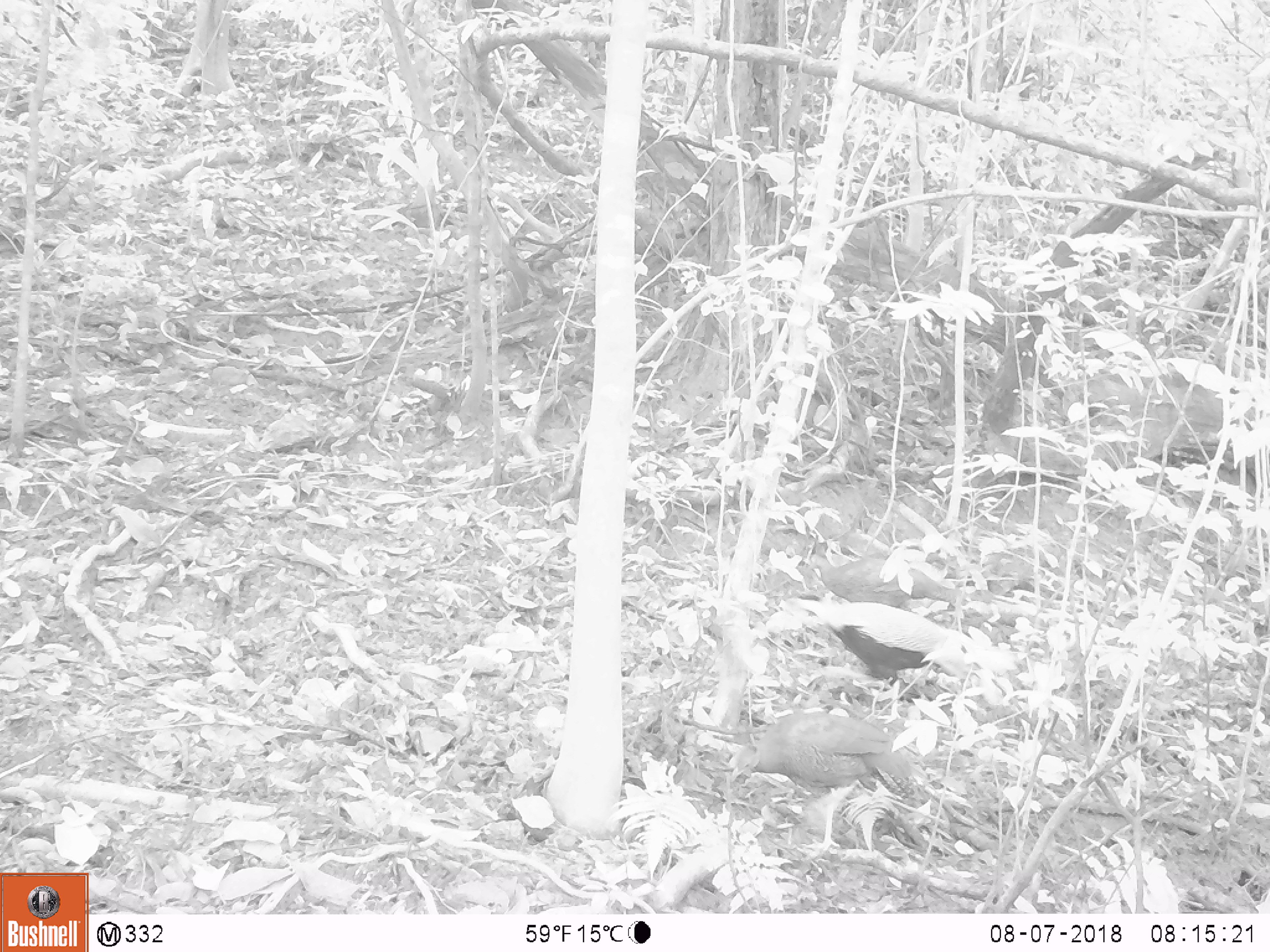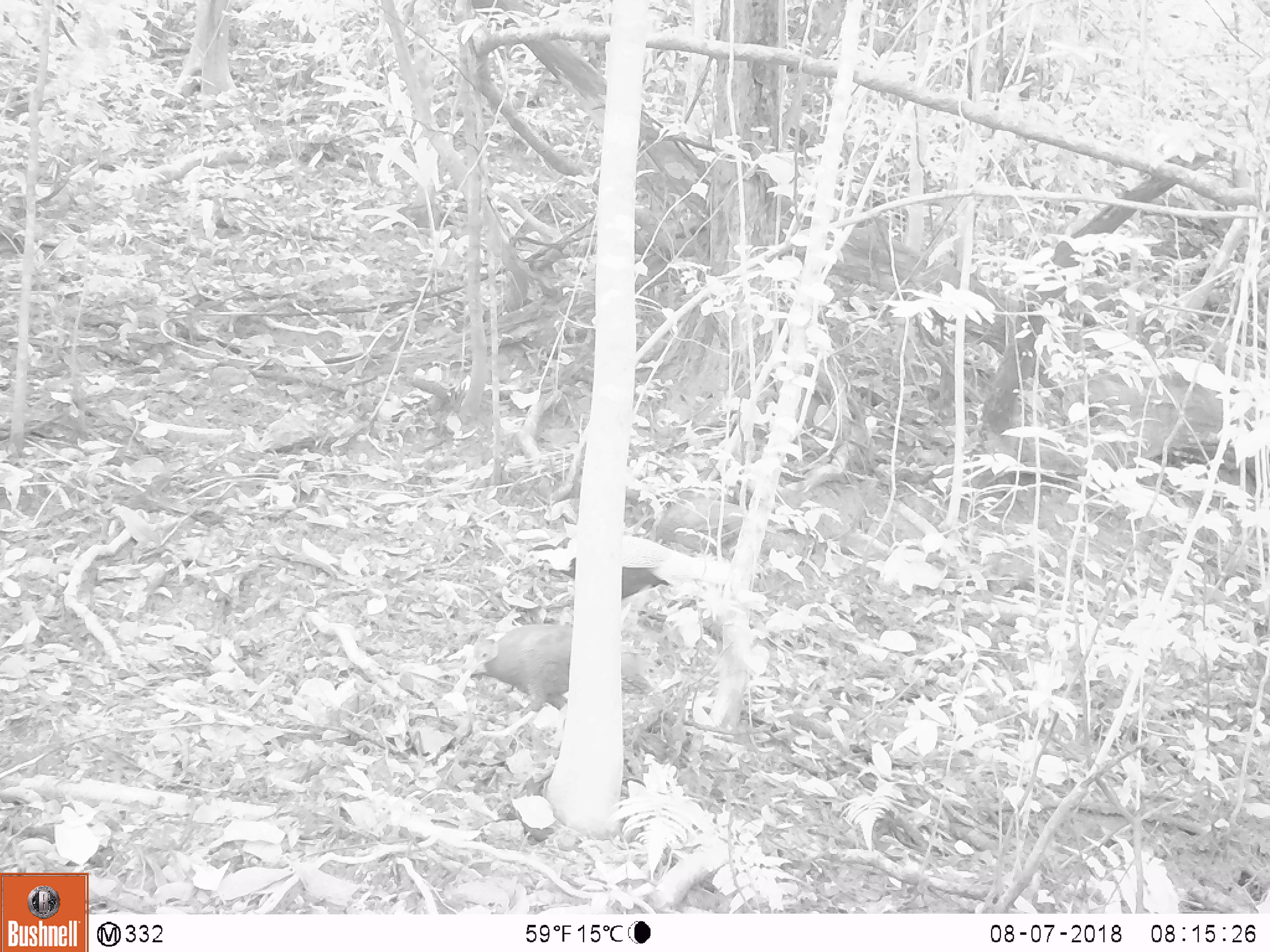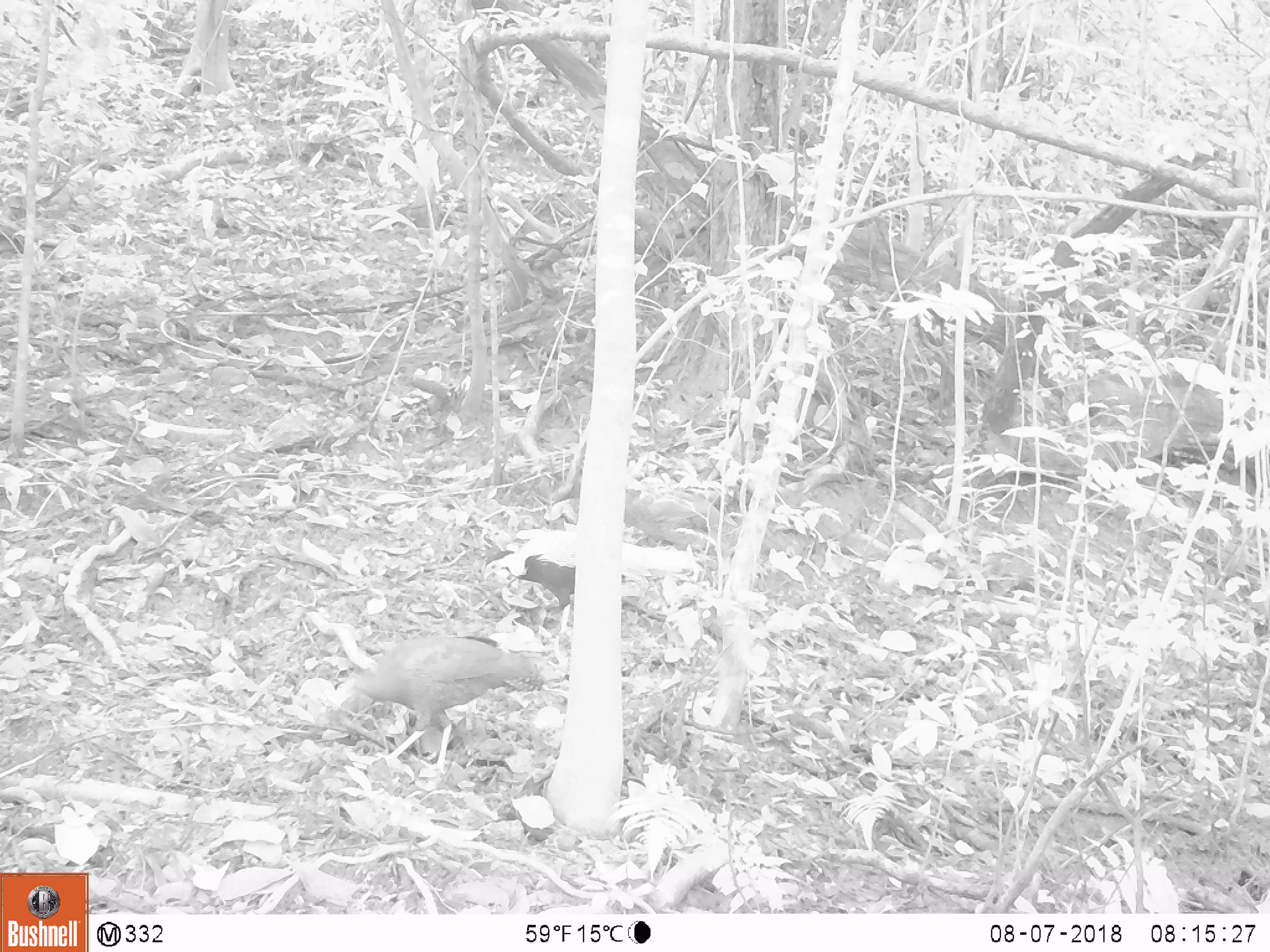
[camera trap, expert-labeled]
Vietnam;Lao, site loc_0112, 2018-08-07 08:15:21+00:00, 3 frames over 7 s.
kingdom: Animalia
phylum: Chordata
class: Aves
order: Galliformes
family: Phasianidae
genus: Lophura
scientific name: Lophura nycthemera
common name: silver pheasant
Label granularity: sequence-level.